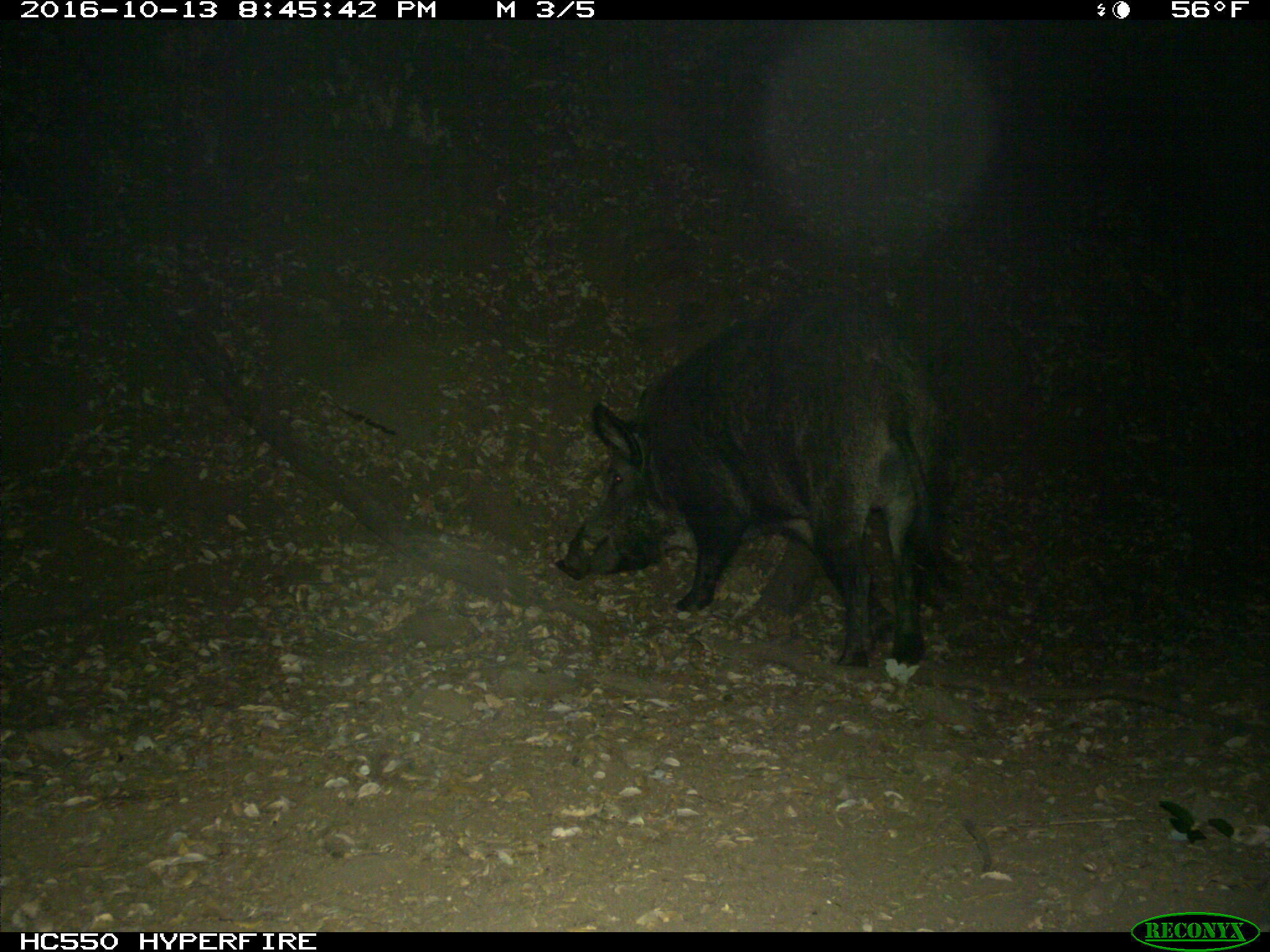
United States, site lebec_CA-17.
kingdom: Animalia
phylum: Chordata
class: Mammalia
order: Artiodactyla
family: Suidae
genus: Sus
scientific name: Sus scrofa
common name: wild boar